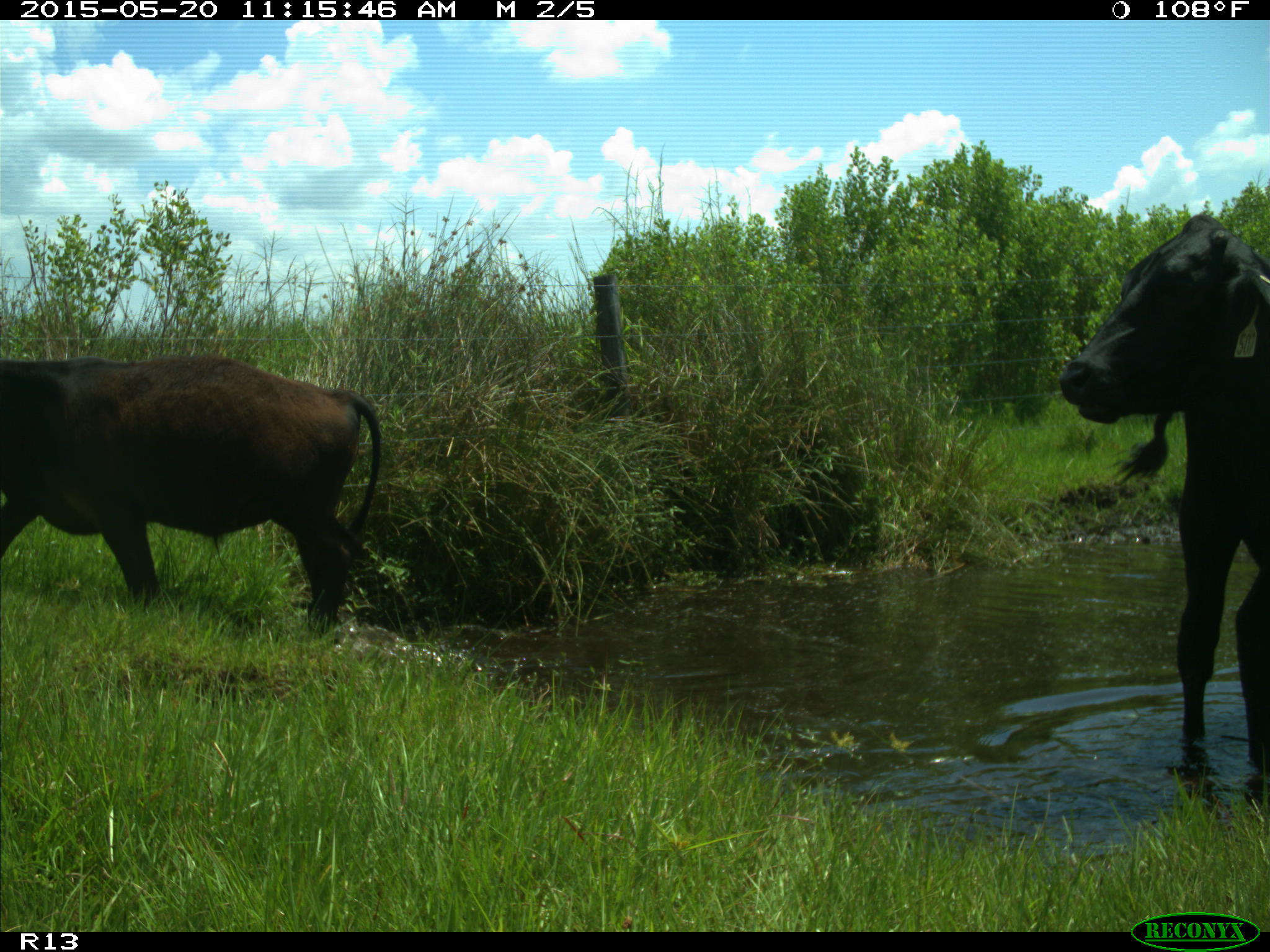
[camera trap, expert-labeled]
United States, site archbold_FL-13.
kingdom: Animalia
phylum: Chordata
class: Mammalia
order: Artiodactyla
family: Bovidae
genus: Bos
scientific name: Bos taurus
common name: domestic cow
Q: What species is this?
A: Bos taurus (domestic cow).